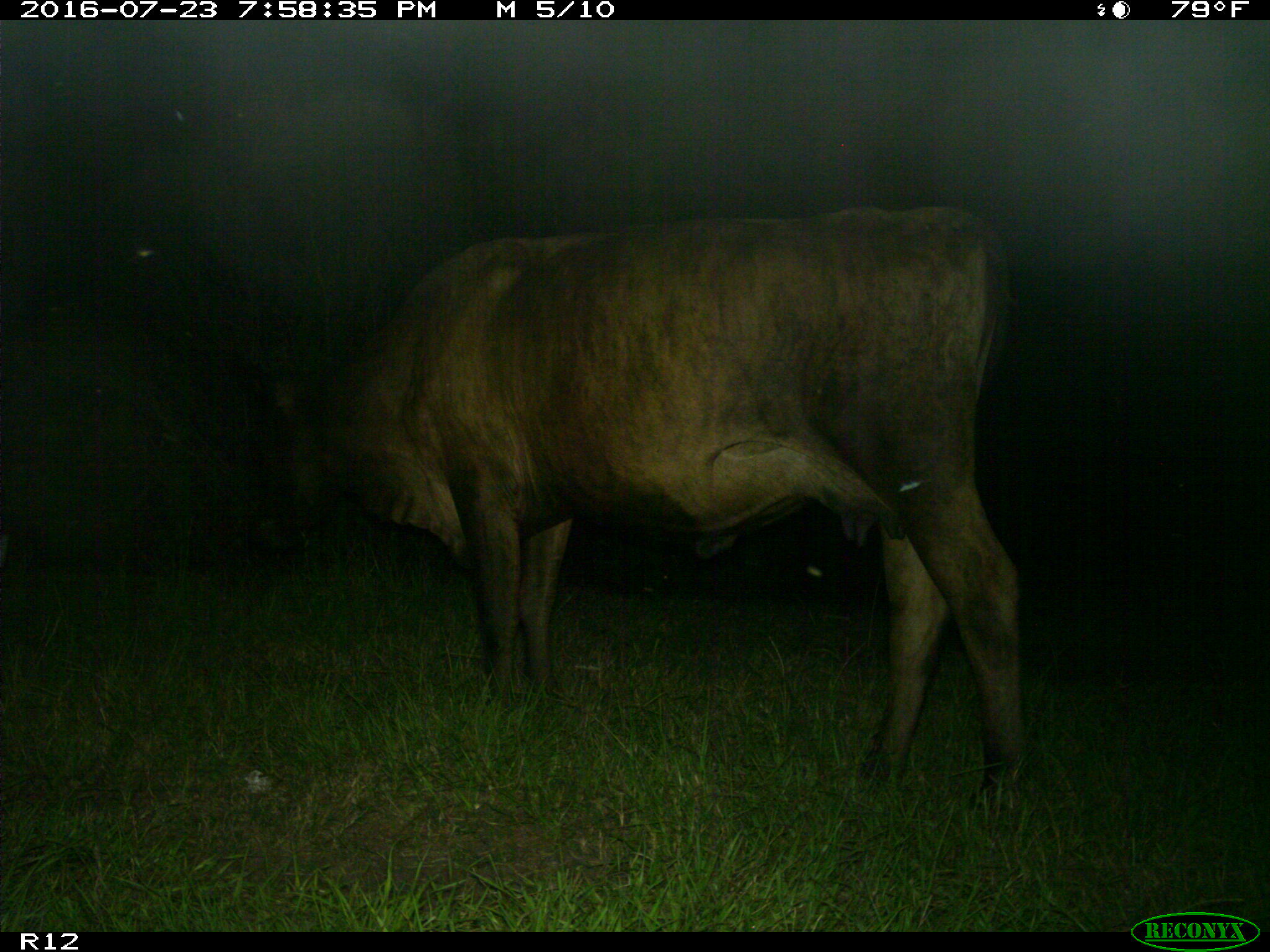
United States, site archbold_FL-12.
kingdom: Animalia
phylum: Chordata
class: Mammalia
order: Artiodactyla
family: Bovidae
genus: Bos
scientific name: Bos taurus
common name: domestic cow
Bos taurus (domestic cow).